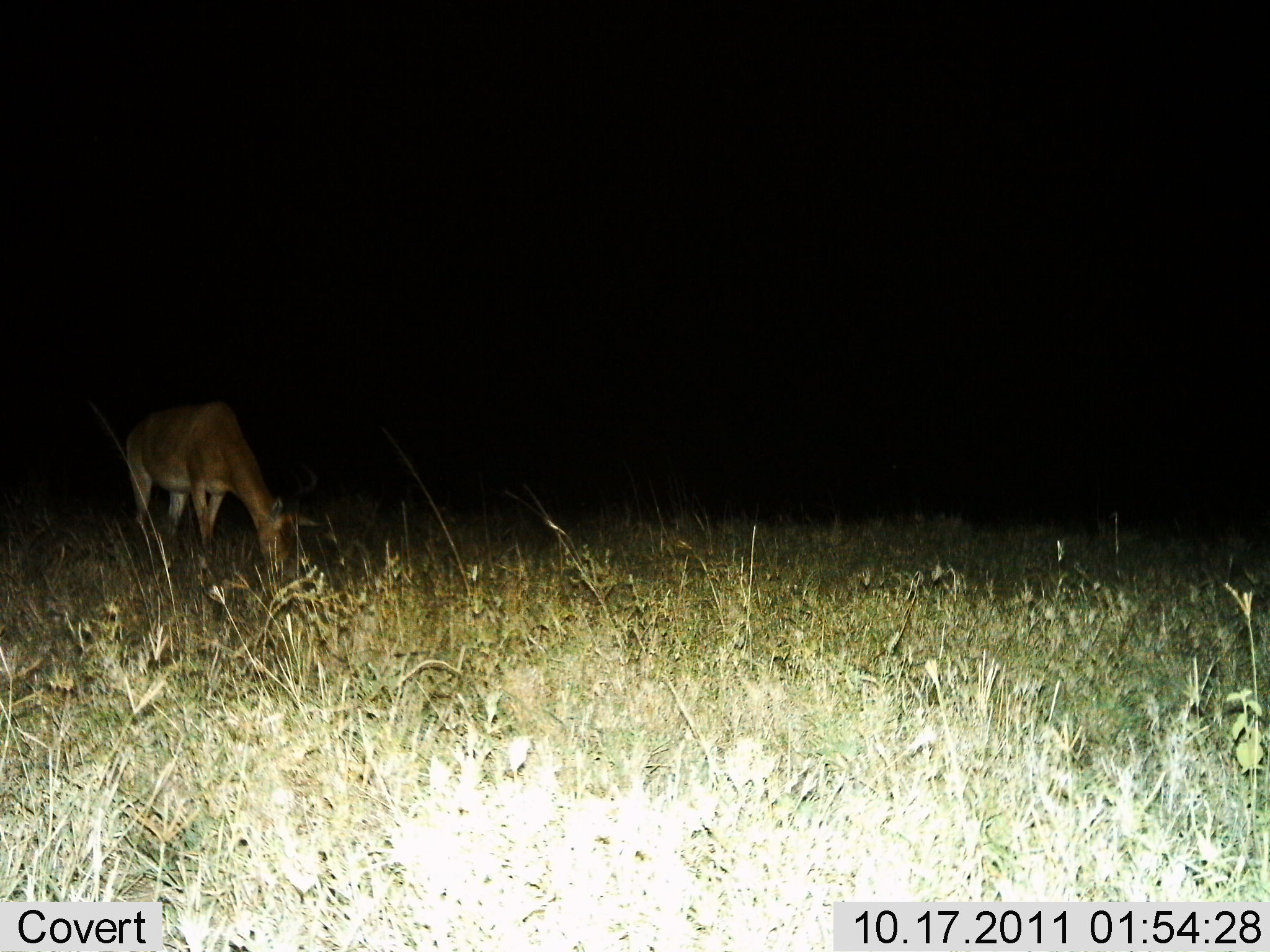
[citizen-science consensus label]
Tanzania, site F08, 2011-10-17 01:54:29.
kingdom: Animalia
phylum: Chordata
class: Mammalia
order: Artiodactyla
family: Bovidae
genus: Aepyceros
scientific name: Aepyceros melampus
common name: impala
Impala (Aepyceros melampus), count 1. Behavior (volunteer vote fractions): standing 12%, resting 0%, moving 0%, interacting 0%. Young present (vote fraction): 0%. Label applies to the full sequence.